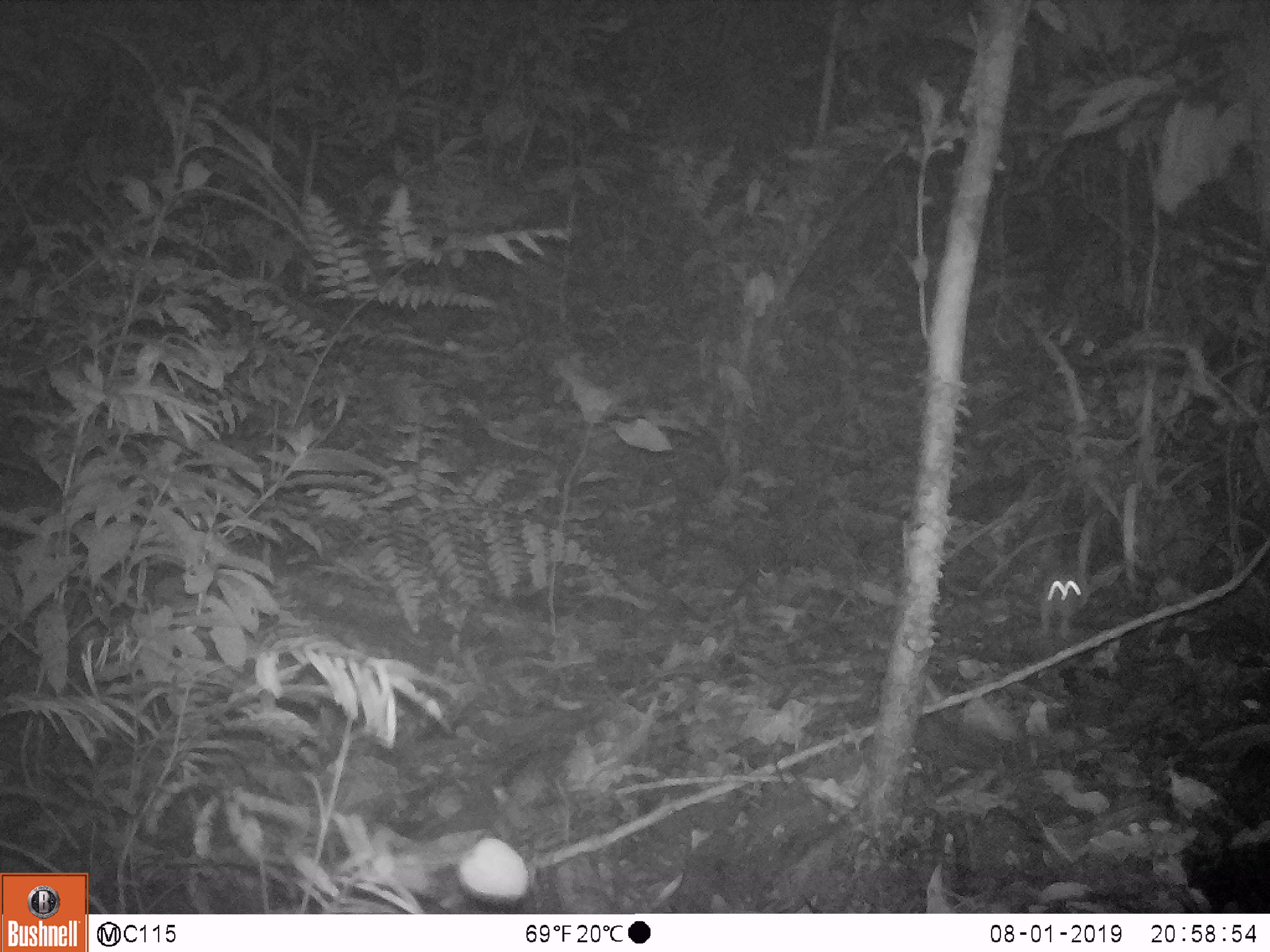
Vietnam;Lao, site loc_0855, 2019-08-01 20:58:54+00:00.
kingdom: Animalia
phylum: Chordata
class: Mammalia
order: Rodentia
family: Muridae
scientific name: Muridae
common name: old-world mice and rats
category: unidentified murid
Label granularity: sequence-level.